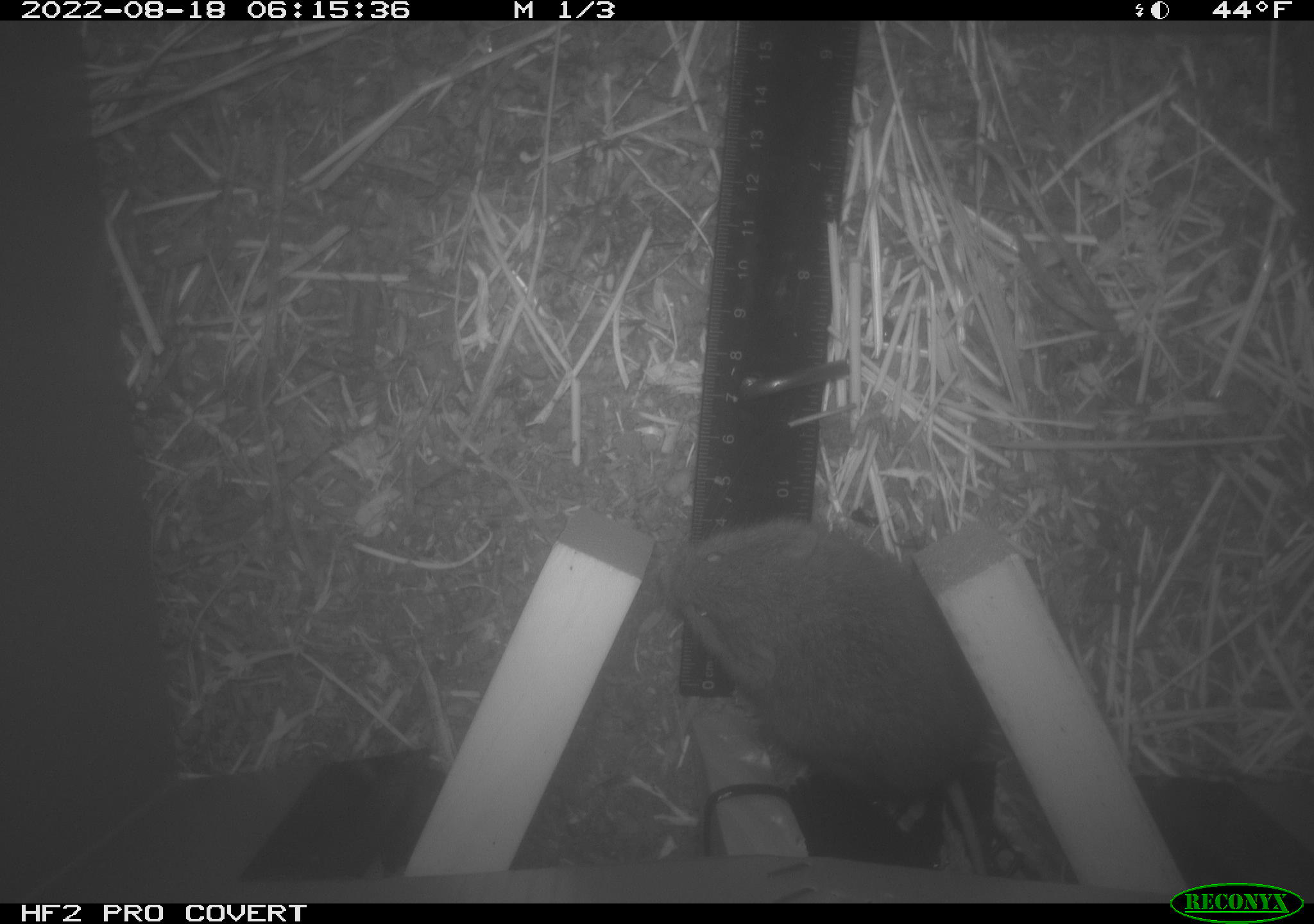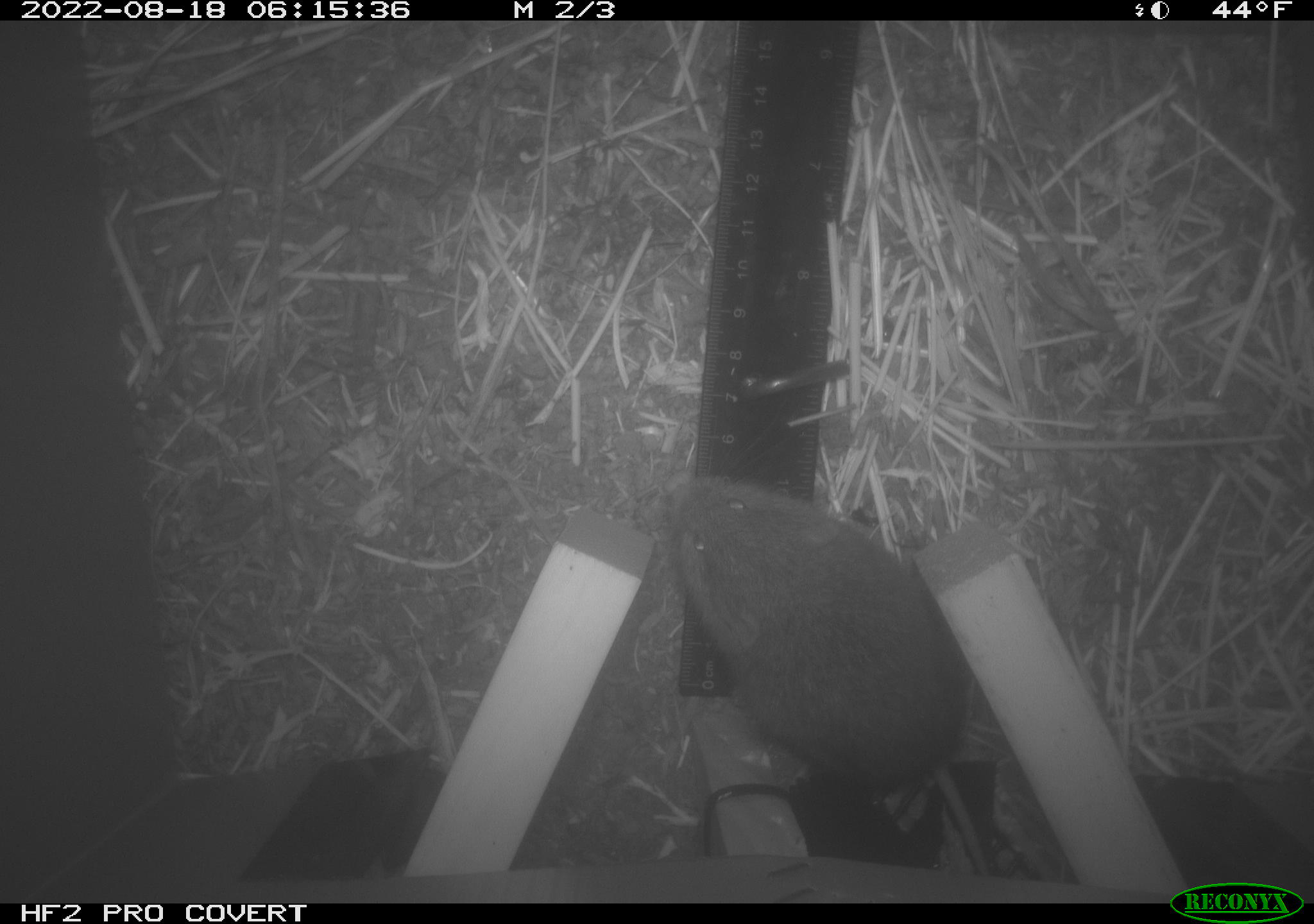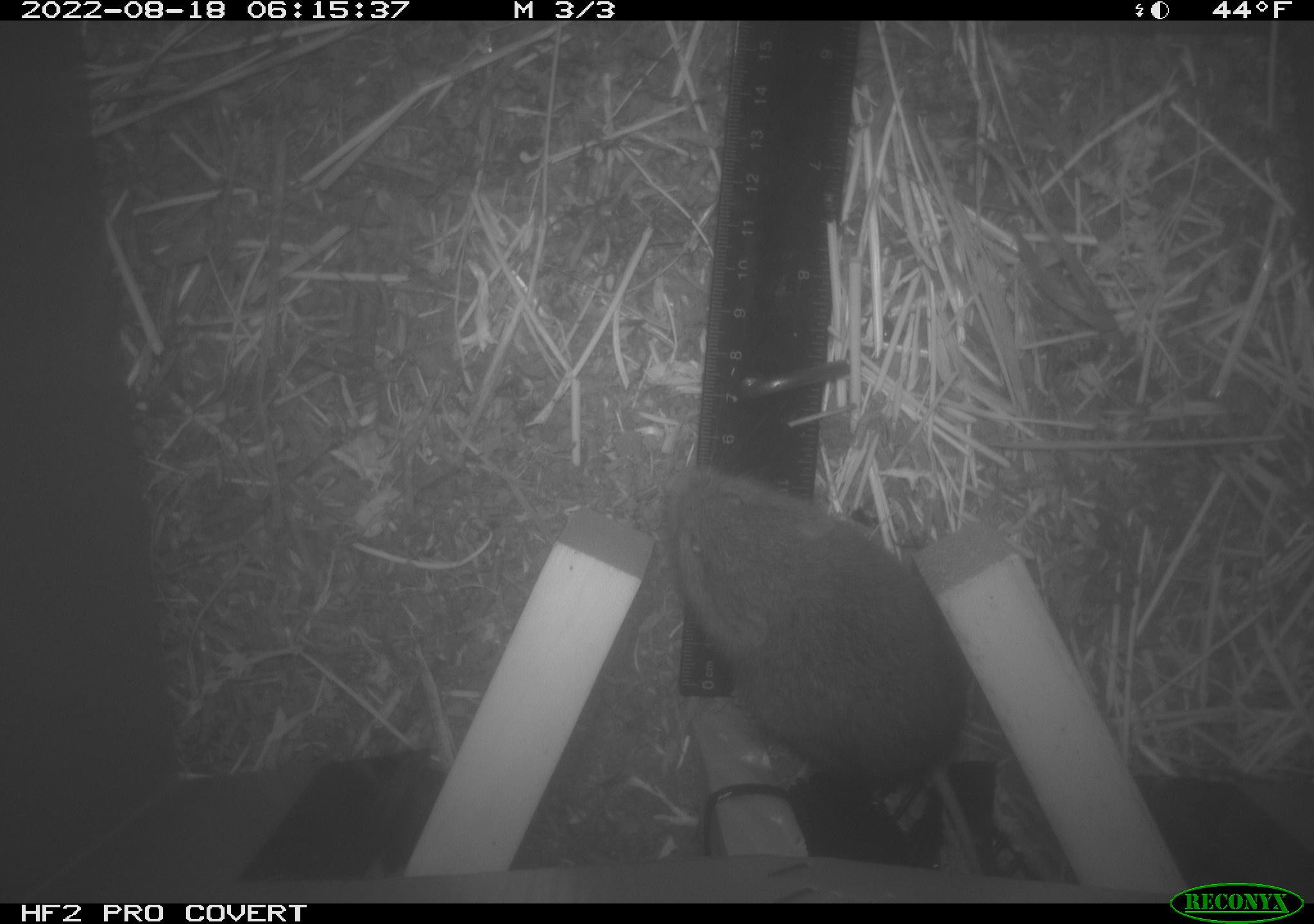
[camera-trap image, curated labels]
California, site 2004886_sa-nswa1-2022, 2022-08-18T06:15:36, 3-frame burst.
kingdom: Animalia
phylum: Chordata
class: Mammalia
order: Rodentia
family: Cricetidae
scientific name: Cricetidae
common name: hamsters, voles, lemmings, and allies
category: cricetidae family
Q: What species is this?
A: Cricetidae family (hamsters, voles, lemmings, and allies) (Cricetidae).